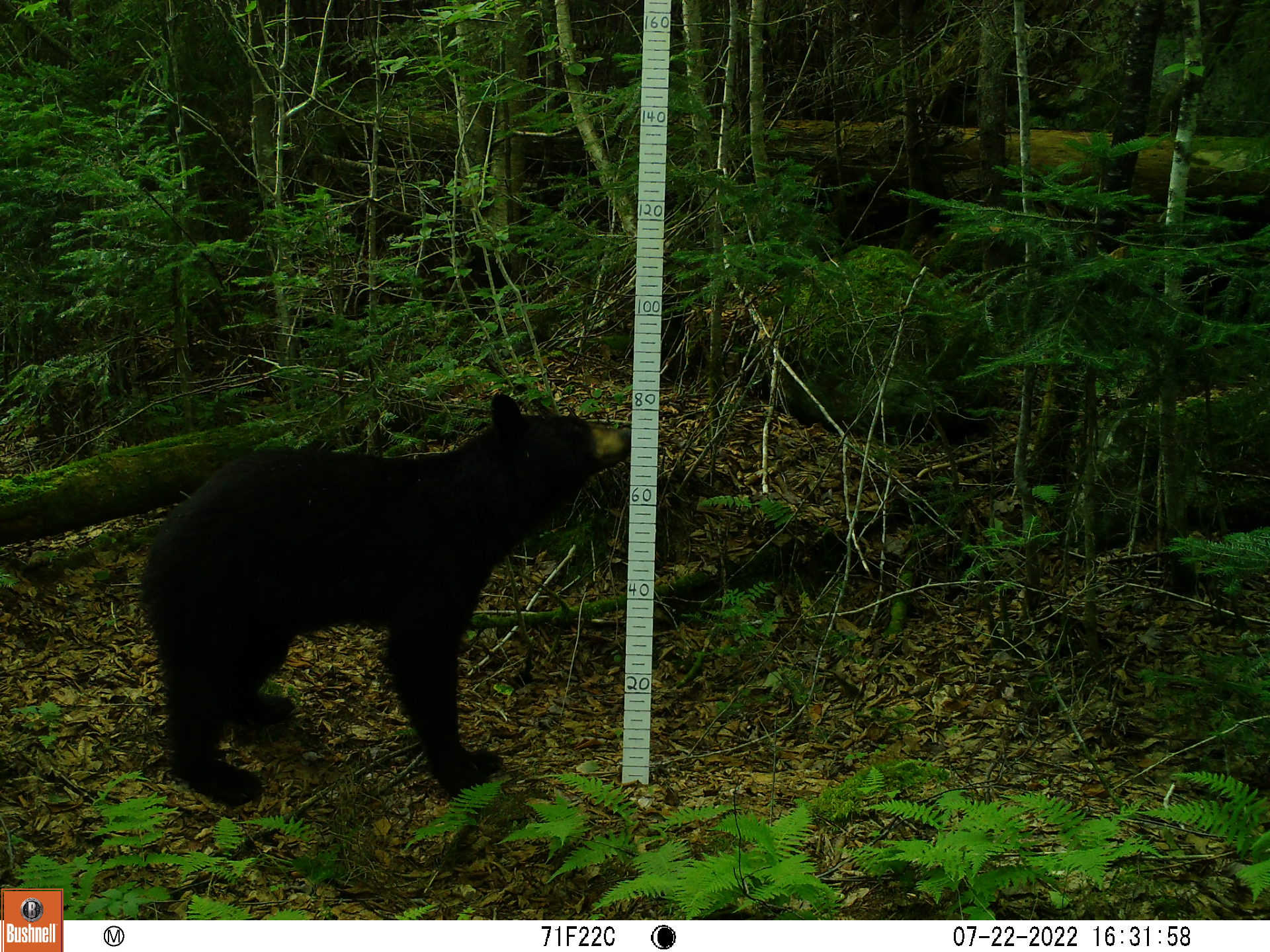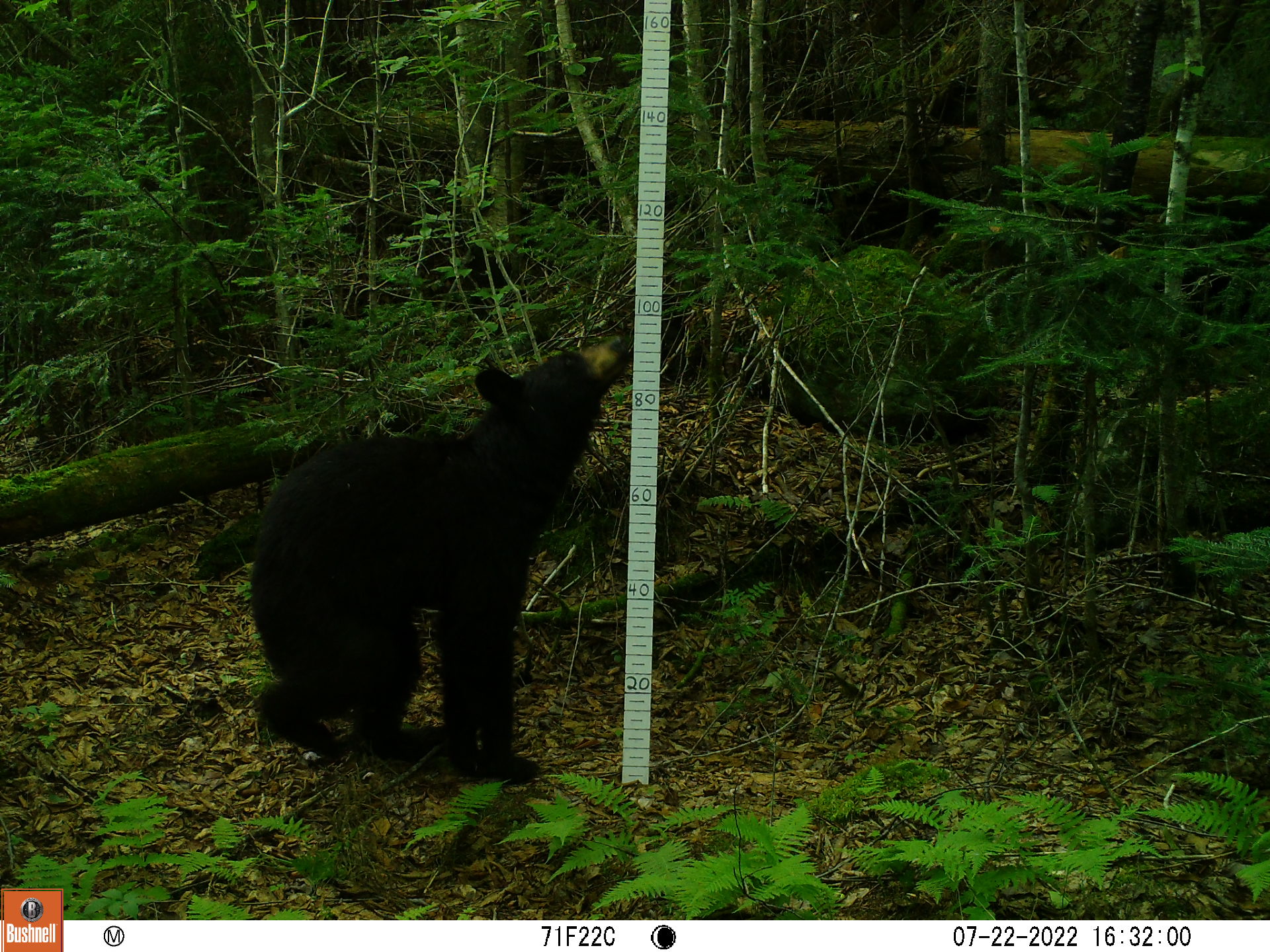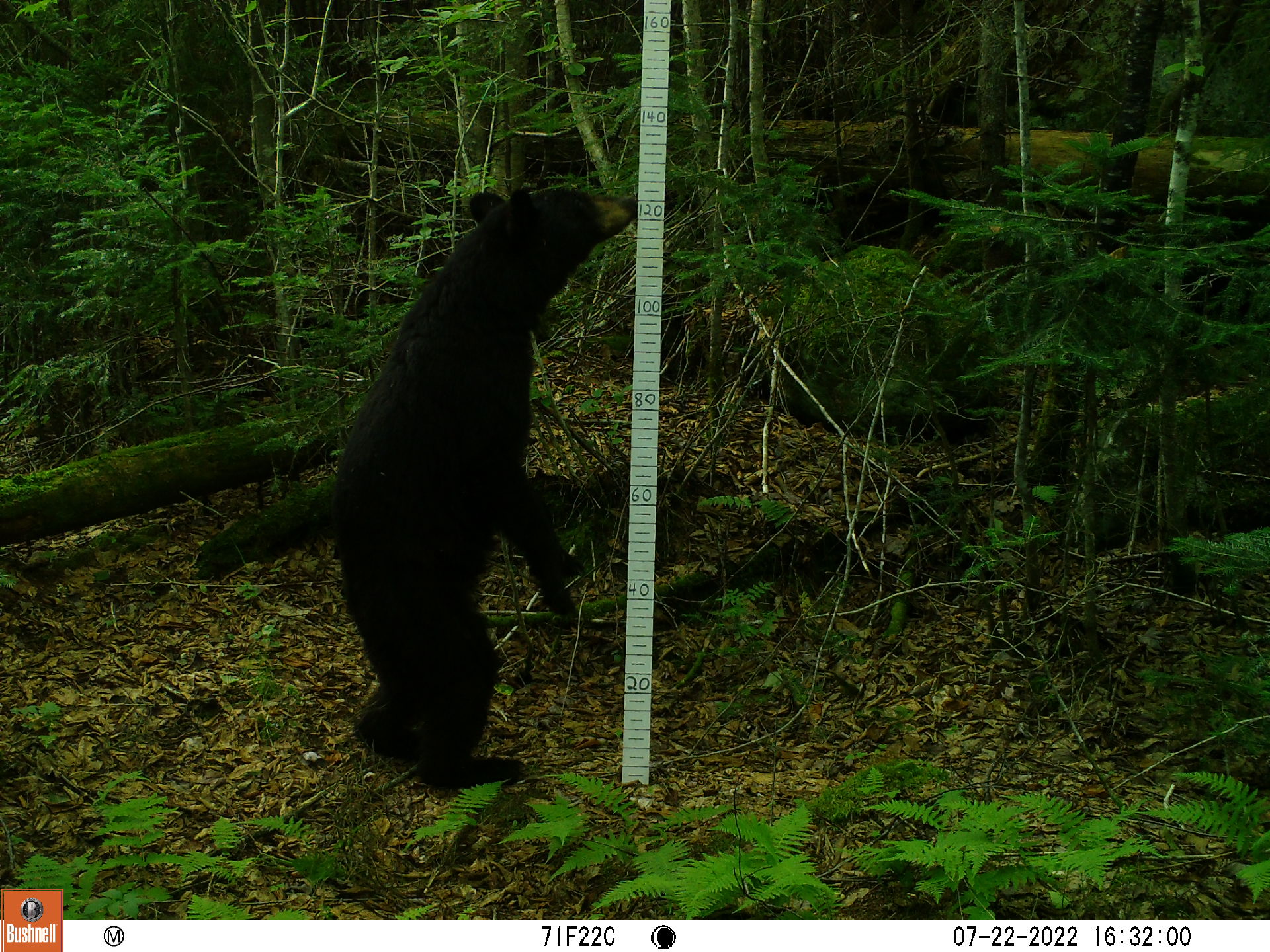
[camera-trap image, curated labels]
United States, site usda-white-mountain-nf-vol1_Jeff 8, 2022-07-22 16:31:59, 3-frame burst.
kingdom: Animalia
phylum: Chordata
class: Mammalia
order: Carnivora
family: Ursidae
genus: Ursus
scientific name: Ursus americanus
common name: black bear